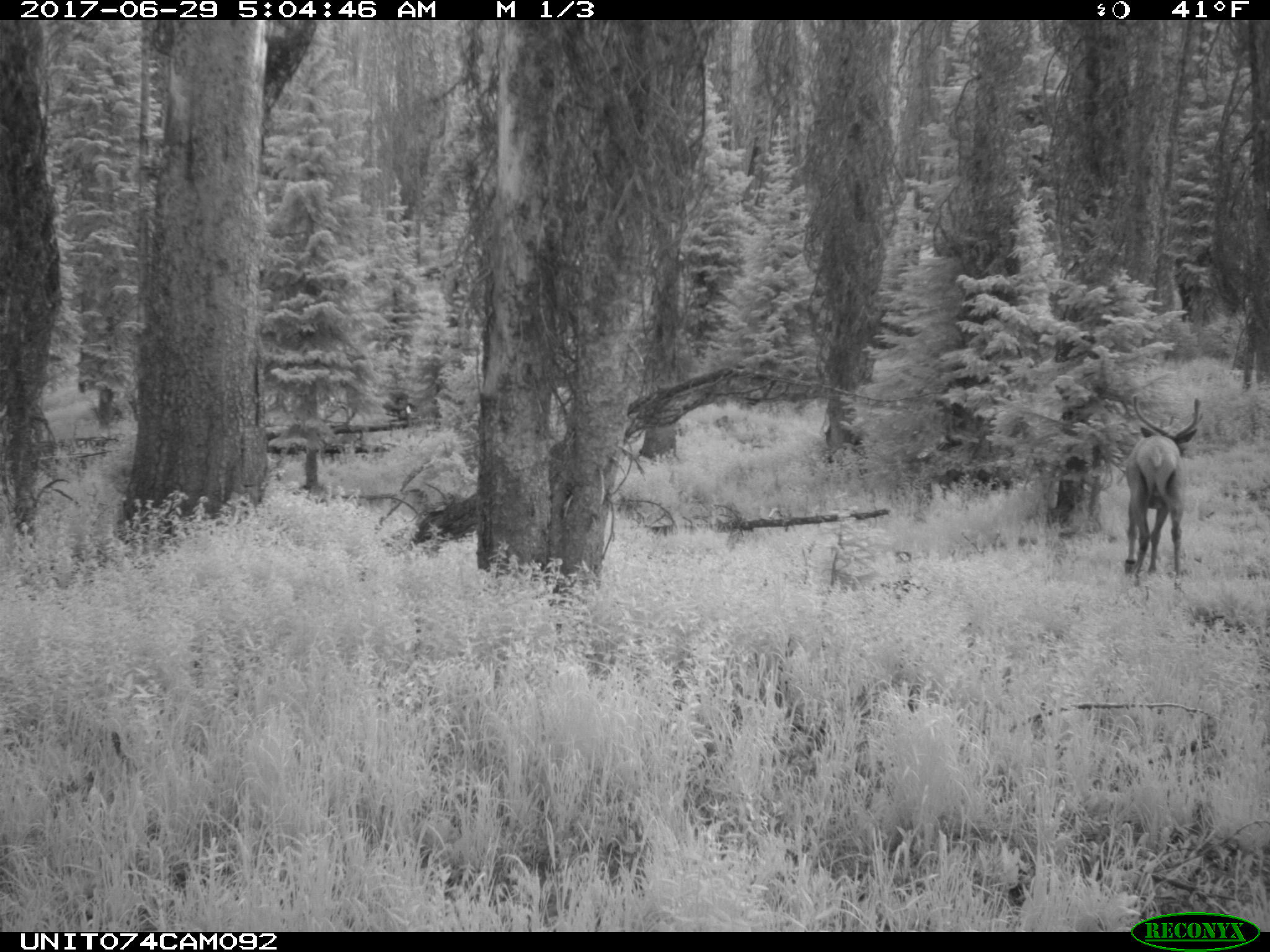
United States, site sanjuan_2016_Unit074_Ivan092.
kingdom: Animalia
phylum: Chordata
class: Mammalia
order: Artiodactyla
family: Cervidae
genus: Cervus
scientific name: Cervus elaphus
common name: red deer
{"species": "Cervus elaphus (red deer)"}